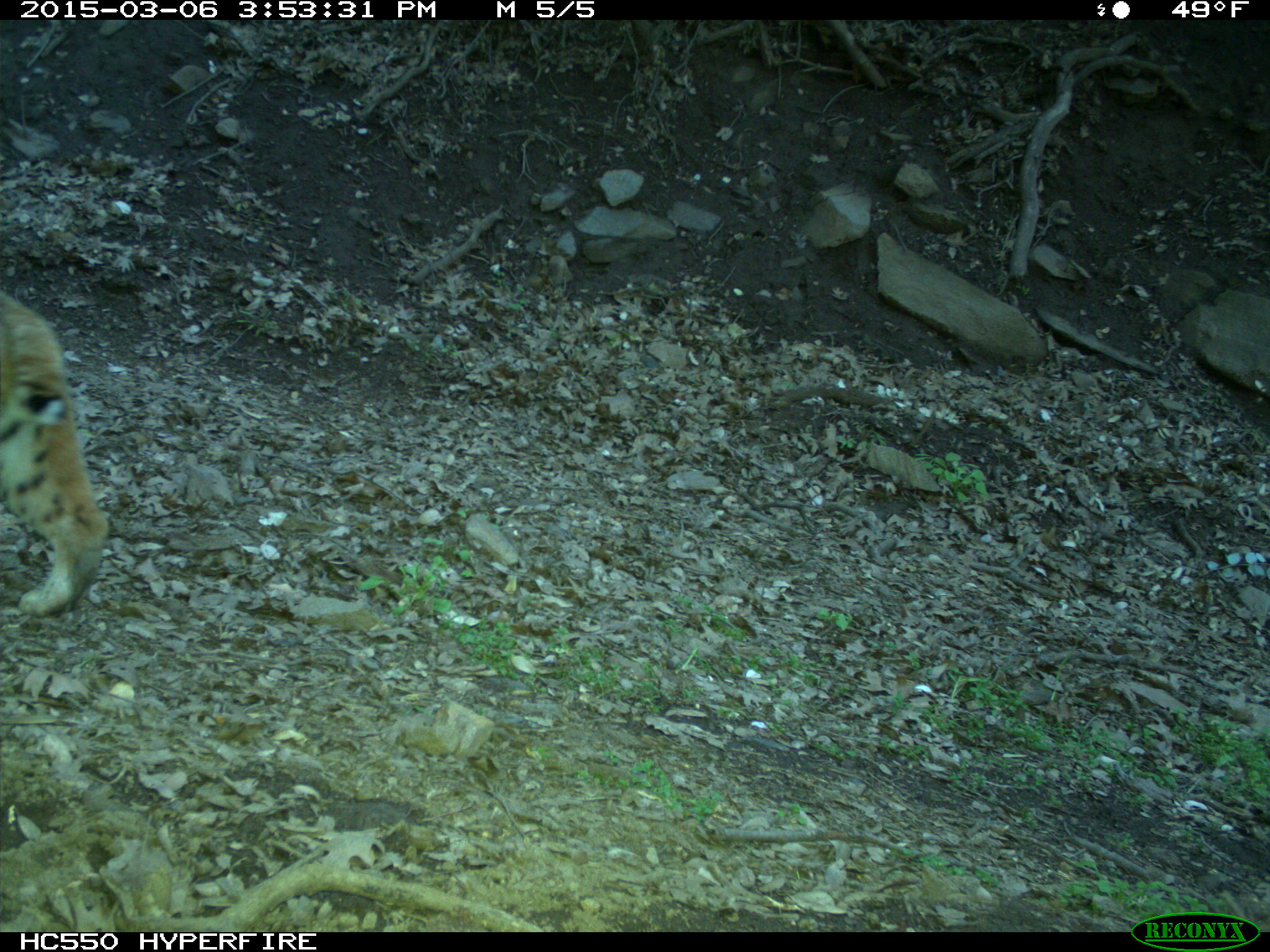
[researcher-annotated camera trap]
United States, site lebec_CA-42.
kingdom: Animalia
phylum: Chordata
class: Mammalia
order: Carnivora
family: Felidae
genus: Lynx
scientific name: Lynx rufus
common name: bobcat